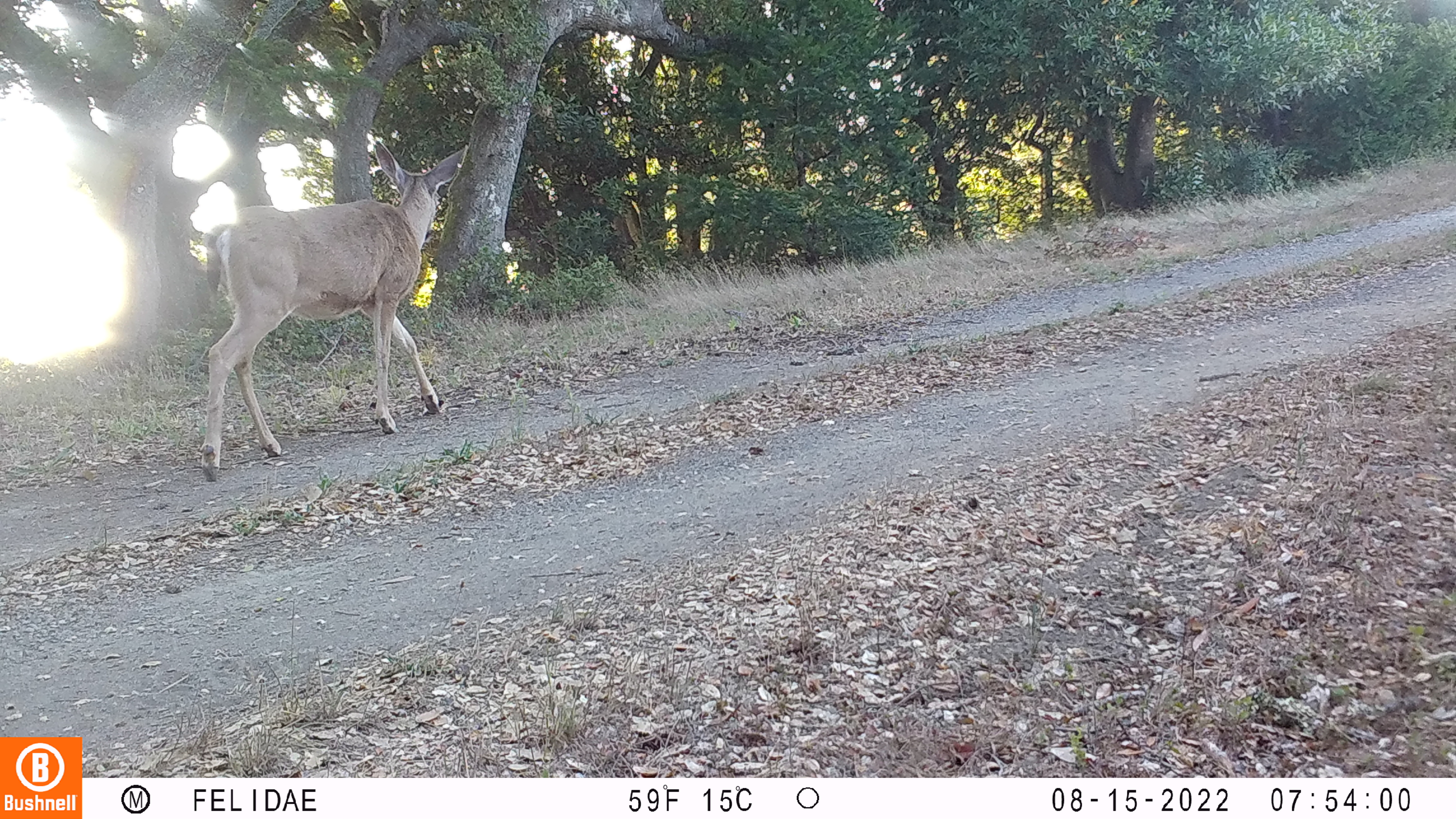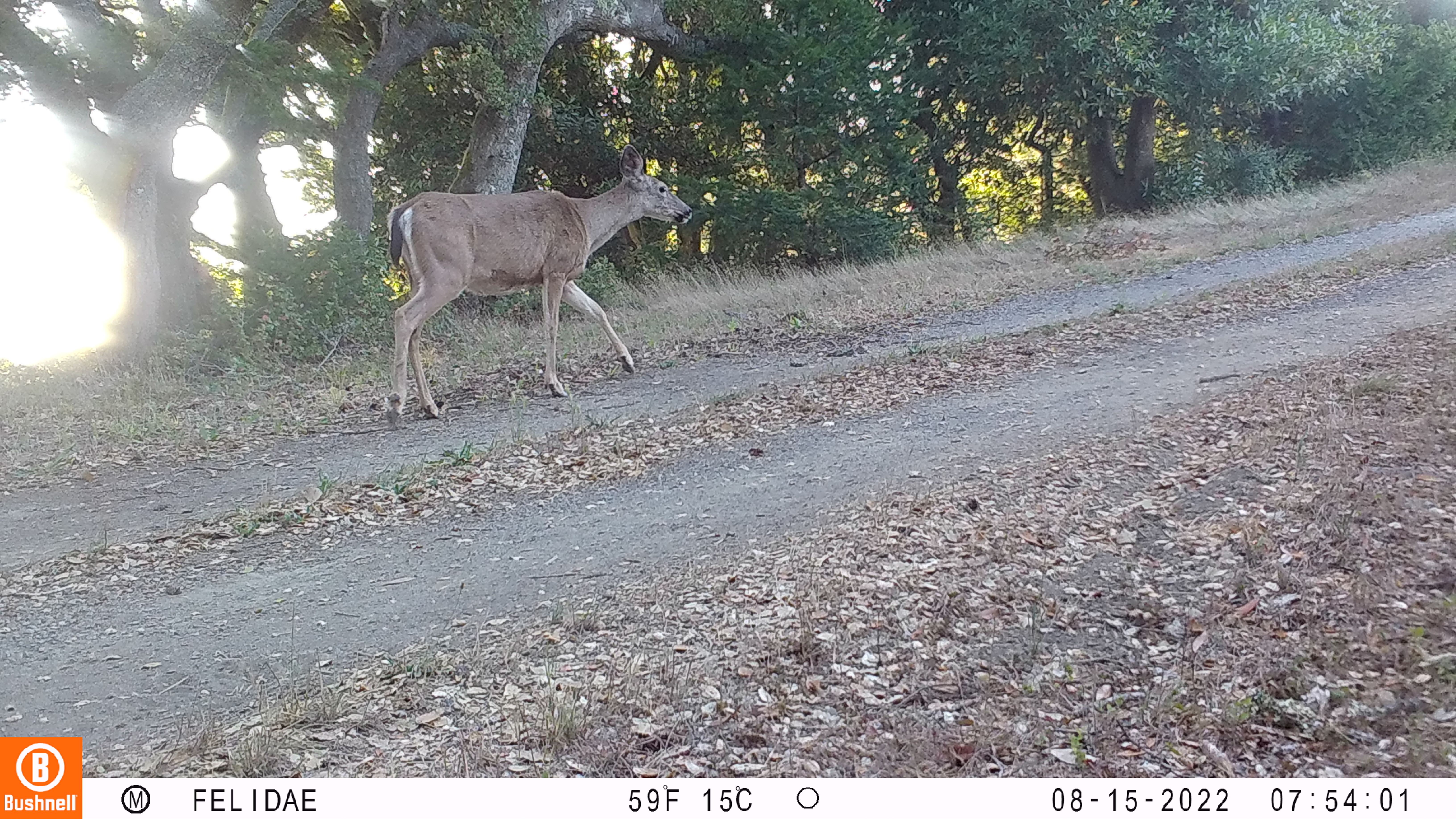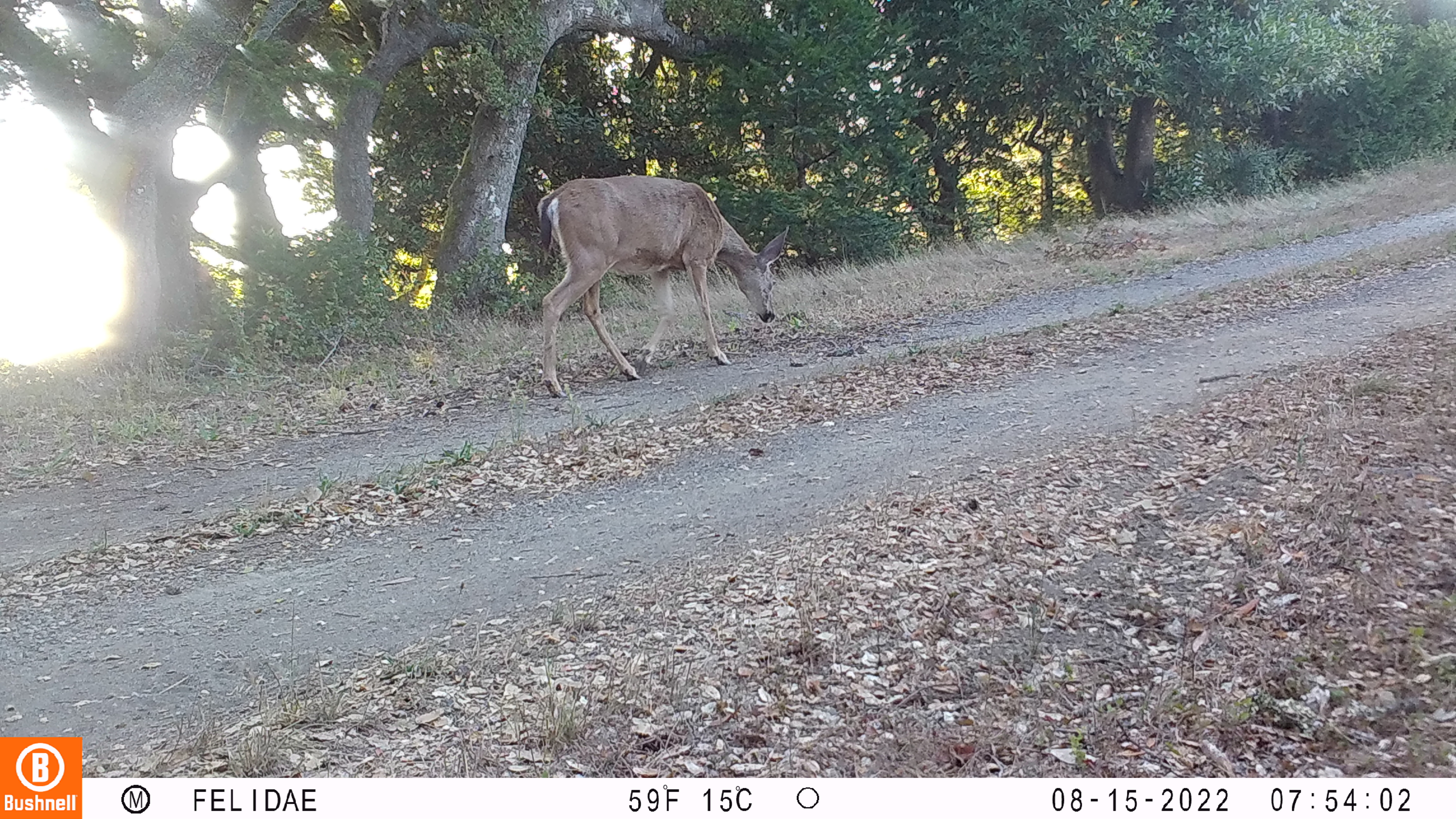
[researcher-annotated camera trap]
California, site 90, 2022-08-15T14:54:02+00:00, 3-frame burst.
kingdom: Animalia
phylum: Chordata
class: Mammalia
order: Artiodactyla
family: Cervidae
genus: Odocoileus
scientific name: Odocoileus hemionus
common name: mule deer